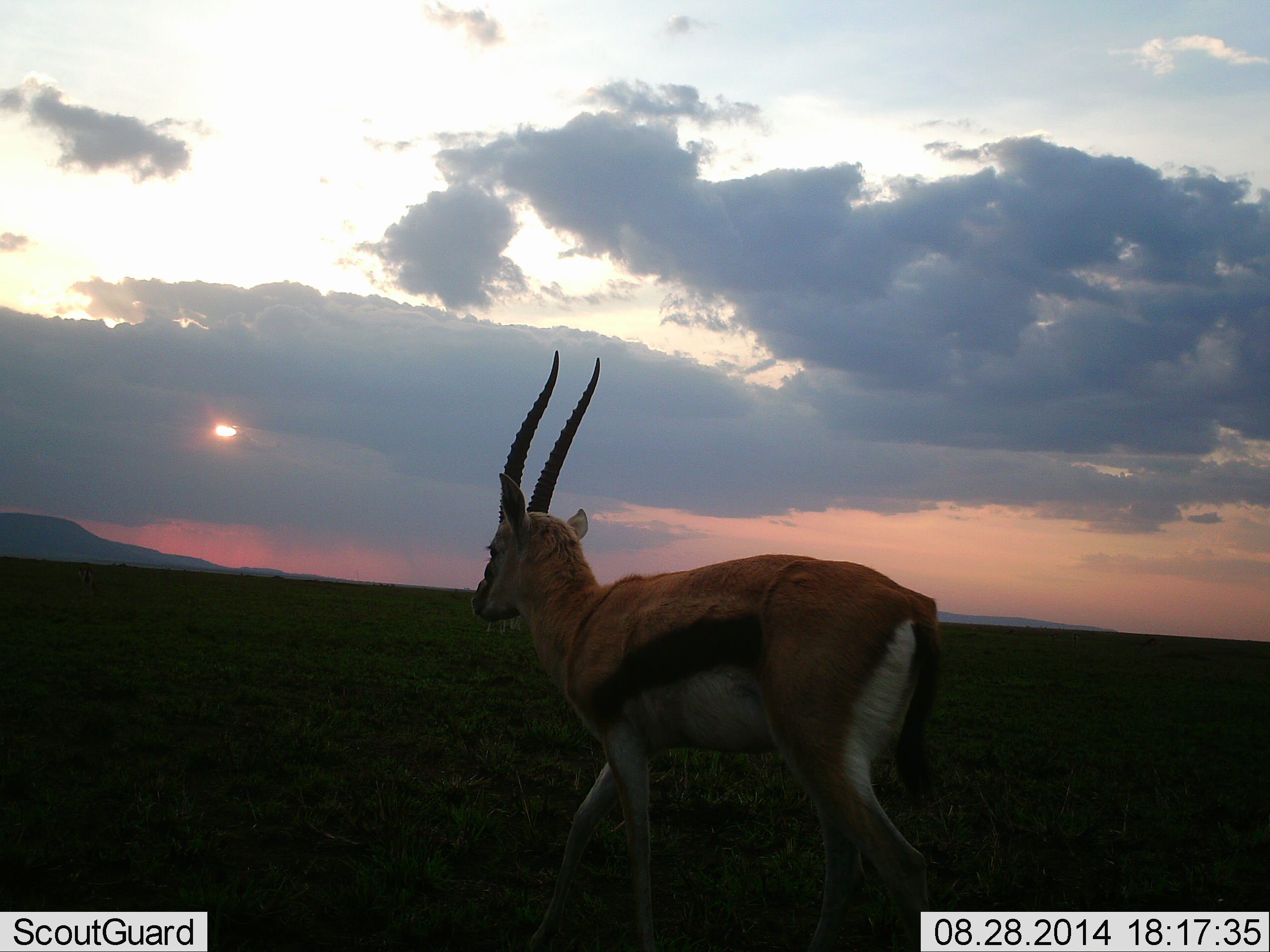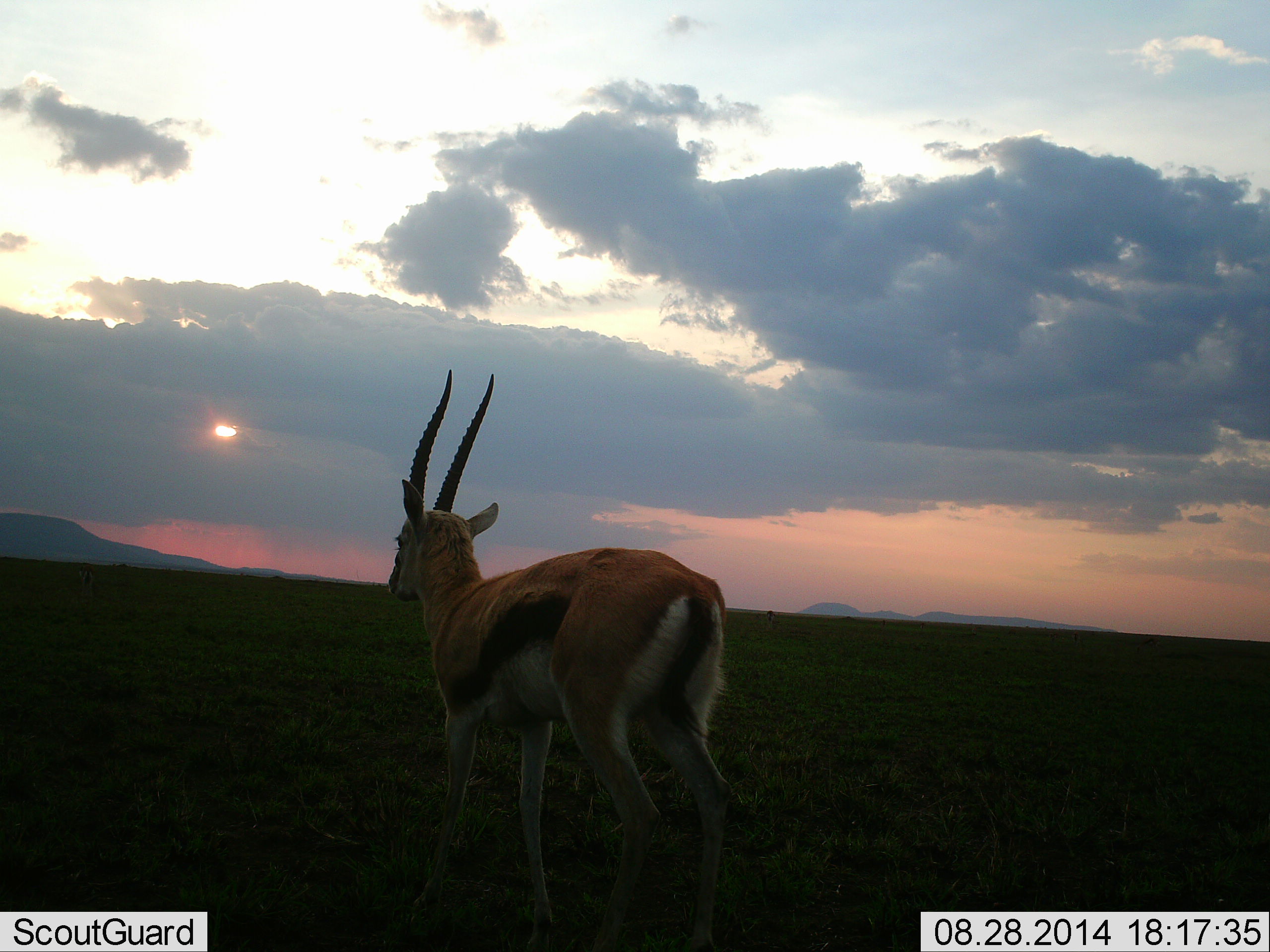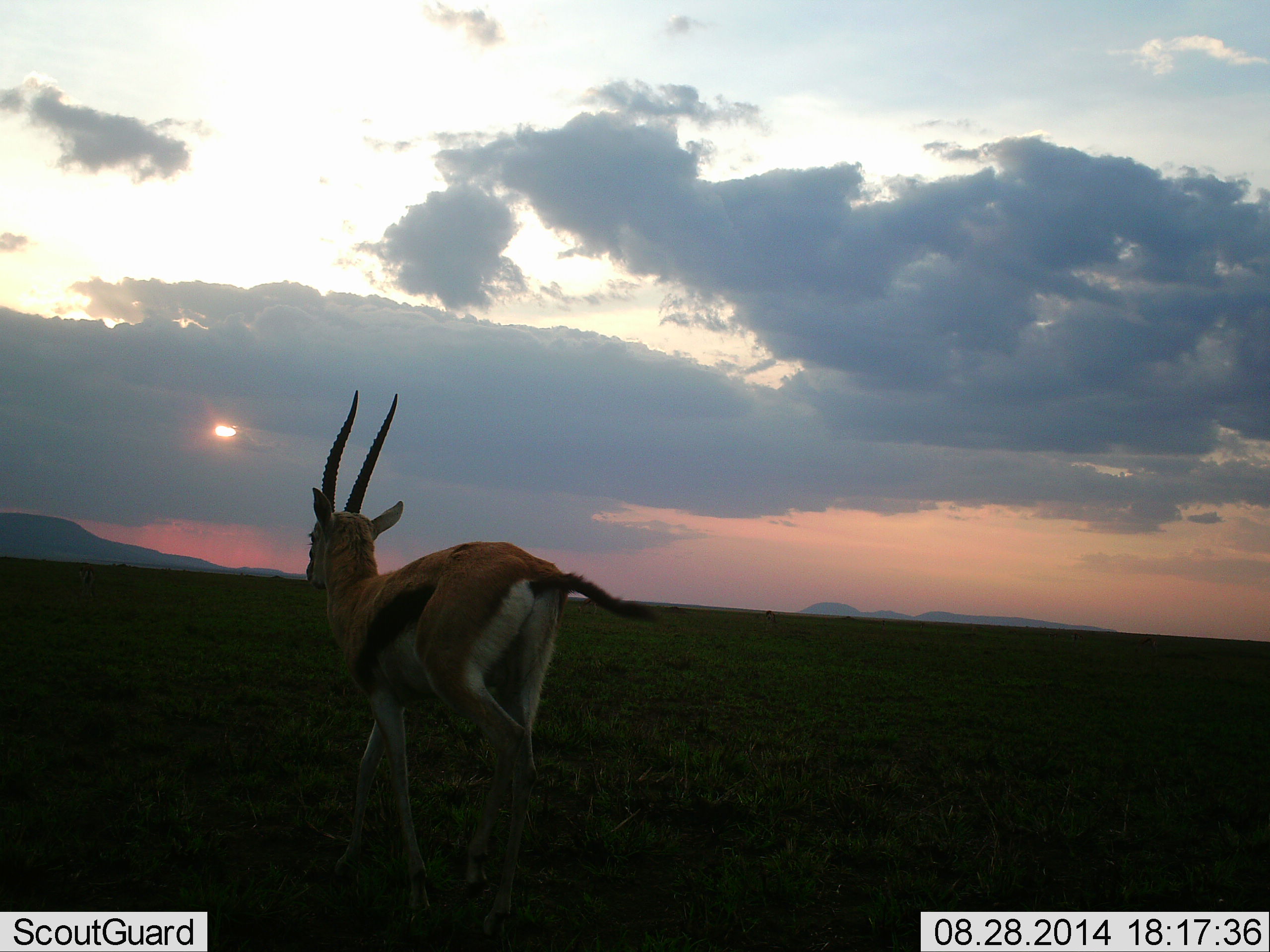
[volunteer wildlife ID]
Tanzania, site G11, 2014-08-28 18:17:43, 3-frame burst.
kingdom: Animalia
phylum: Chordata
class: Mammalia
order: Artiodactyla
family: Bovidae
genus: Eudorcas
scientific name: Eudorcas thomsonii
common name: thomson's gazelle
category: gazellethomsons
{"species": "gazellethomsons (thomson's gazelle) (Eudorcas thomsonii)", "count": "1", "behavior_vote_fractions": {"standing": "30%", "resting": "0%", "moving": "70%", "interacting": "0%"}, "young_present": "0%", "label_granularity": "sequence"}